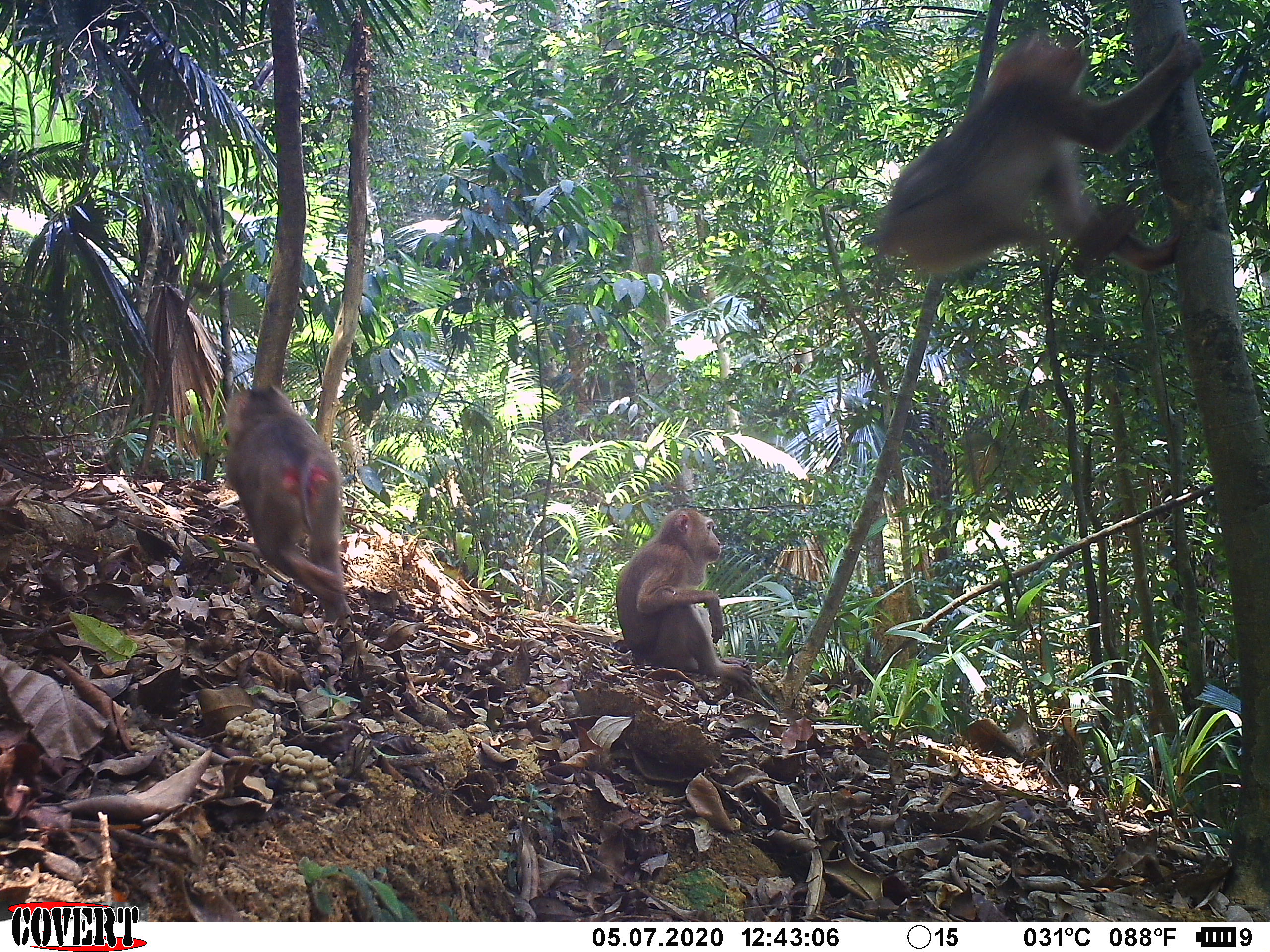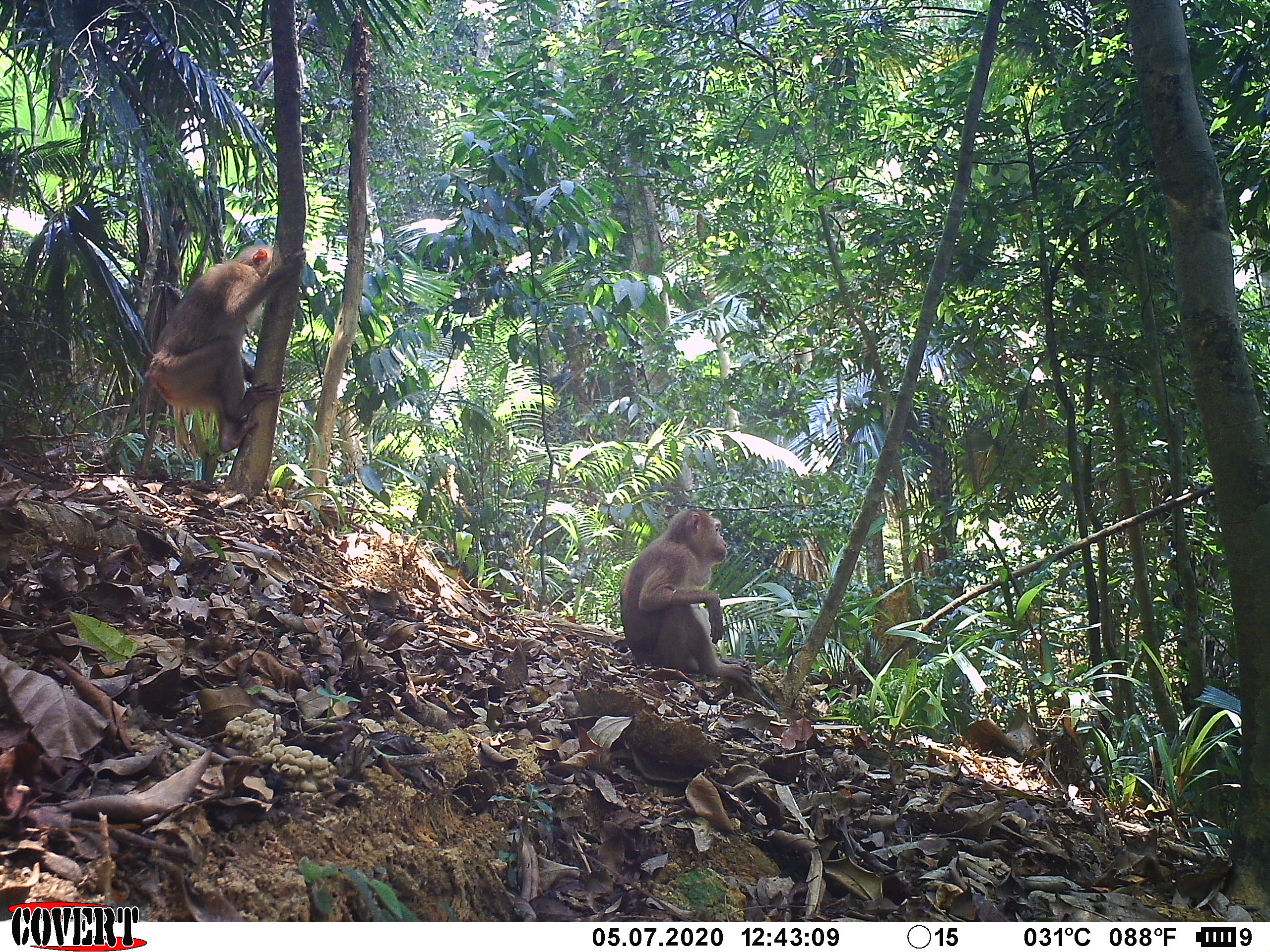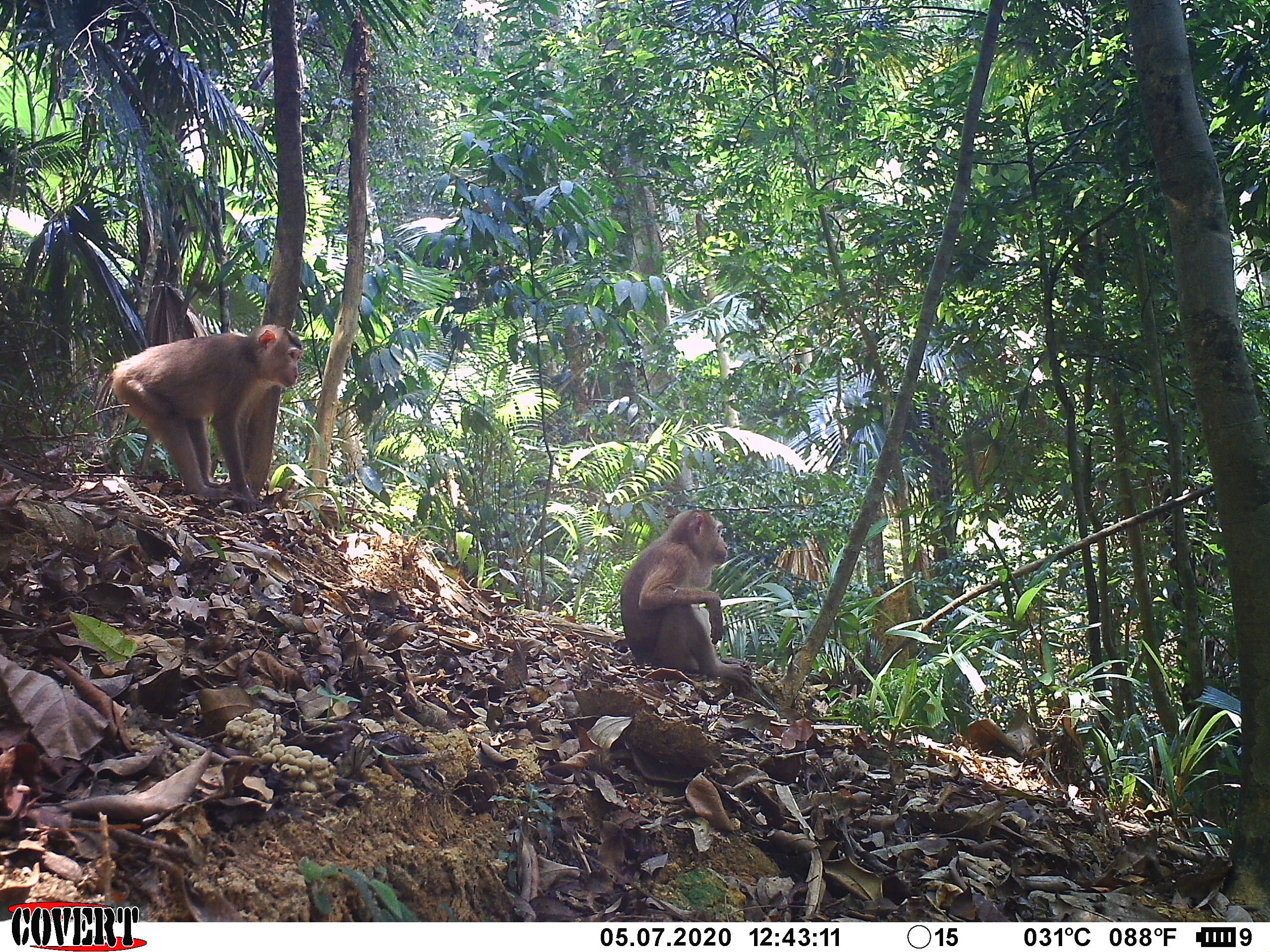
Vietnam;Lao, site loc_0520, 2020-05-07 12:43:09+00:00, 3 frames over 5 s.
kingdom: Animalia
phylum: Chordata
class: Mammalia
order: Primates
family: Cercopithecidae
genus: Macaca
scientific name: Macaca nemestrina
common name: pig-tailed macaque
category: pig tailed macaque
Pig tailed macaque (pig-tailed macaque) (Macaca nemestrina). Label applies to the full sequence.